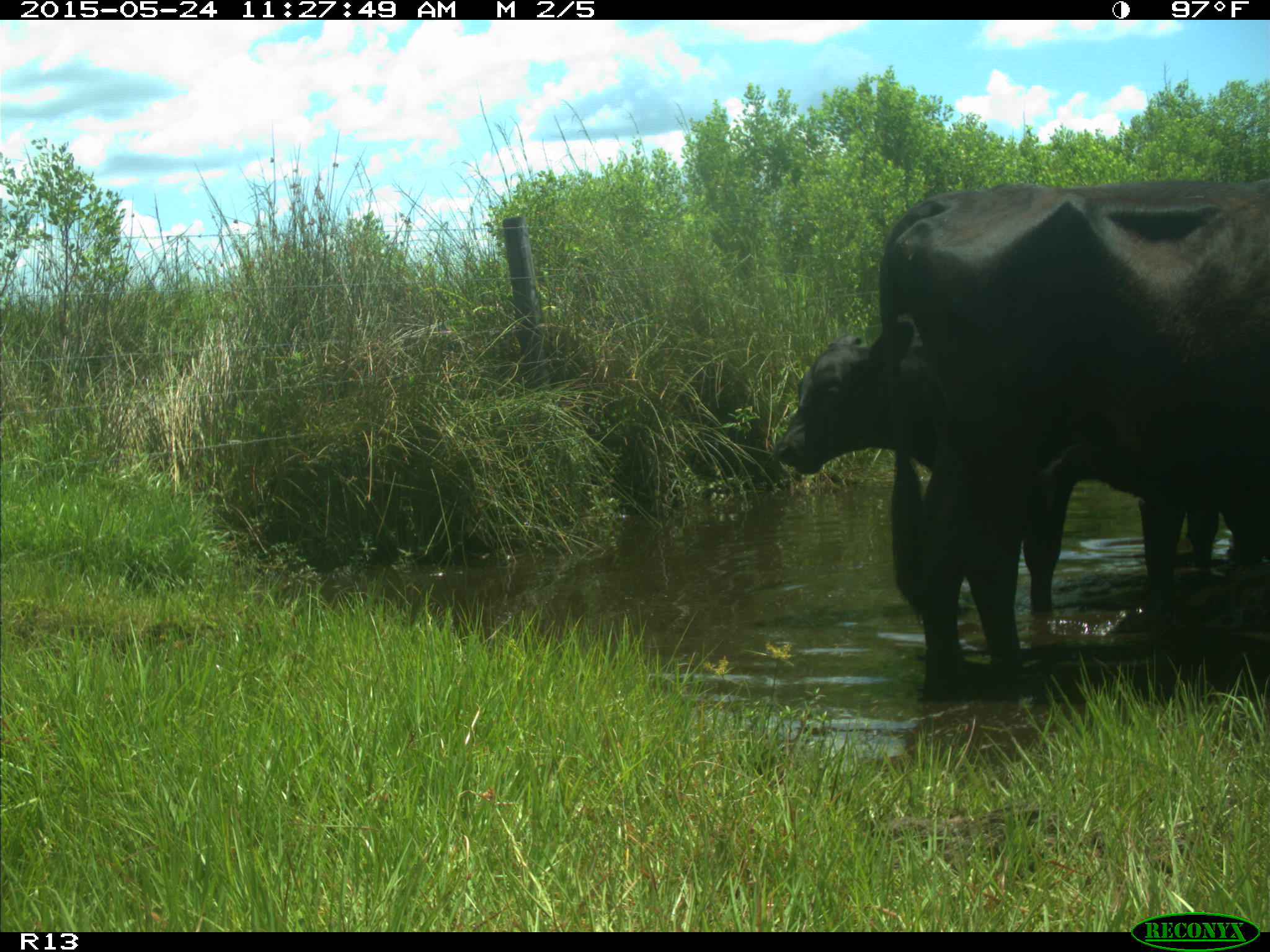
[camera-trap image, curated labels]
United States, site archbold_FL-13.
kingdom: Animalia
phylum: Chordata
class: Mammalia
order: Artiodactyla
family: Bovidae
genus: Bos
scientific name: Bos taurus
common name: domestic cow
Bos taurus (domestic cow).